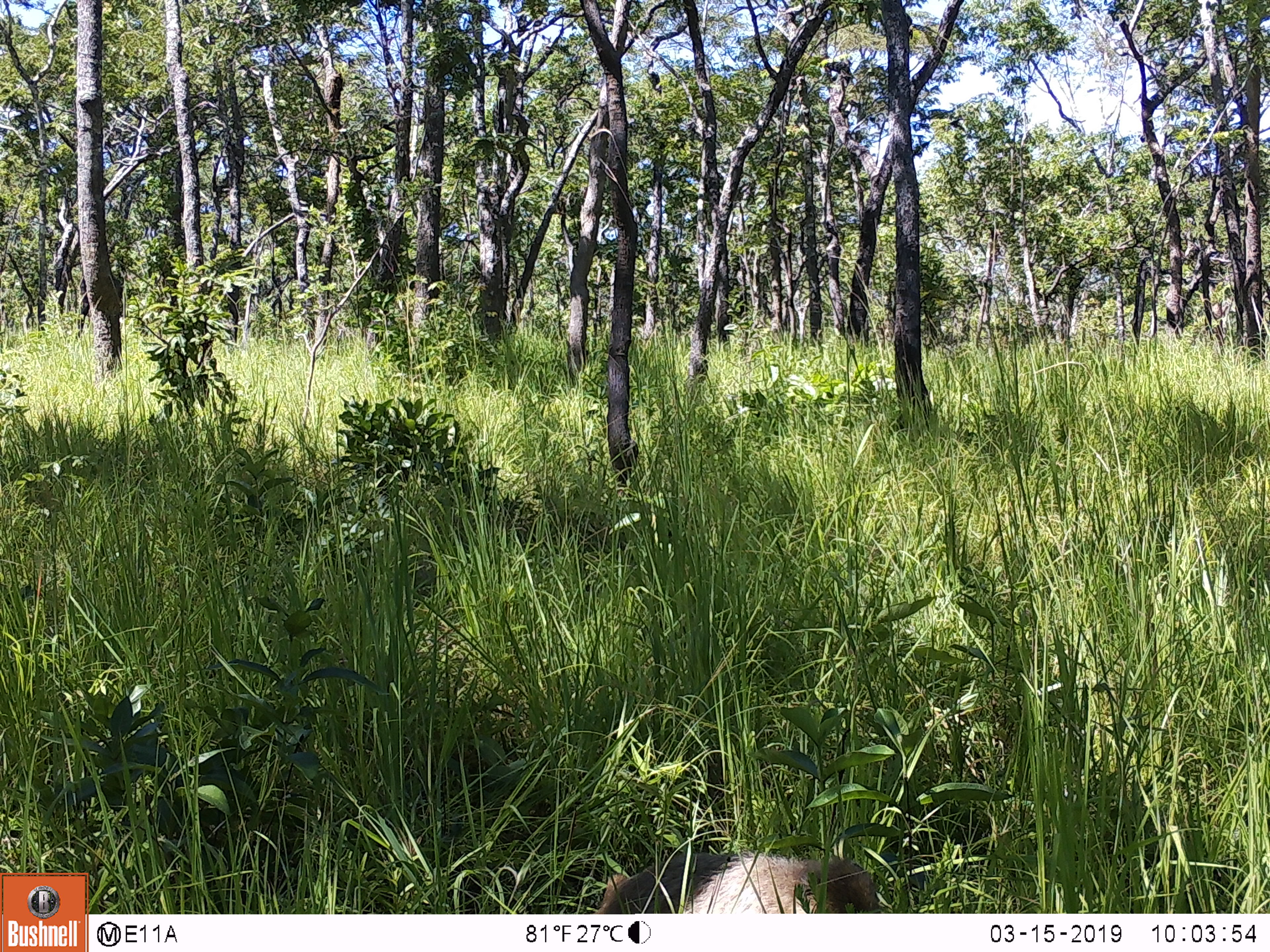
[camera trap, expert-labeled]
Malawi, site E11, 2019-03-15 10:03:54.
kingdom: Animalia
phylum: Chordata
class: Mammalia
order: Primates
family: Cercopithecidae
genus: Papio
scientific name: Papio cynocephalus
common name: yellow baboon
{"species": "yellow baboon (Papio cynocephalus)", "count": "1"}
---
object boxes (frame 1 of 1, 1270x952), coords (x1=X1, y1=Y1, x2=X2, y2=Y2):
yellow baboon: (x1=588, y1=847, x2=884, y2=911)